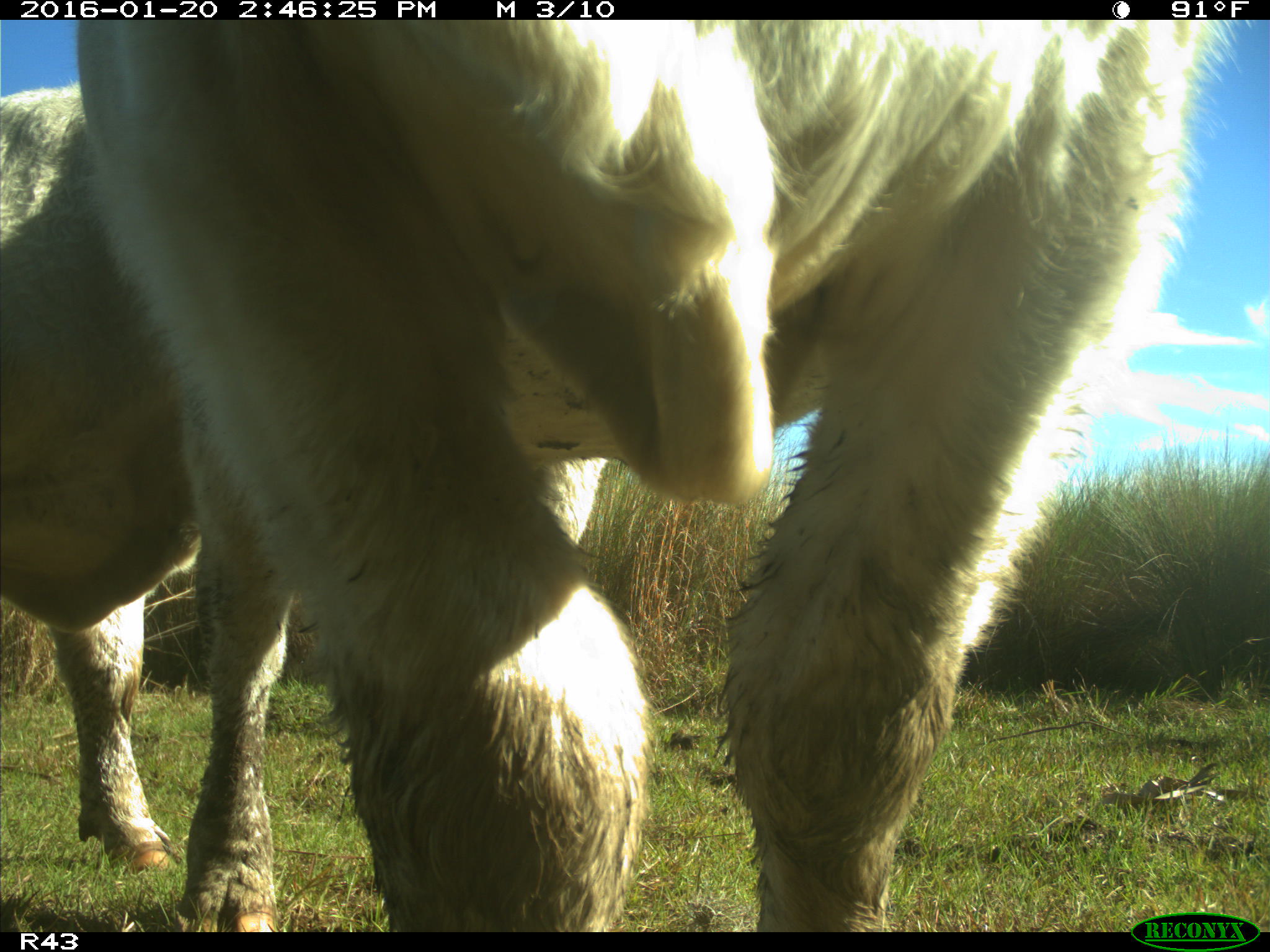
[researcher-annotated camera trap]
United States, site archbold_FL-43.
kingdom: Animalia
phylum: Chordata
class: Mammalia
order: Artiodactyla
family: Bovidae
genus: Bos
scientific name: Bos taurus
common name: domestic cow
Bos taurus (domestic cow).